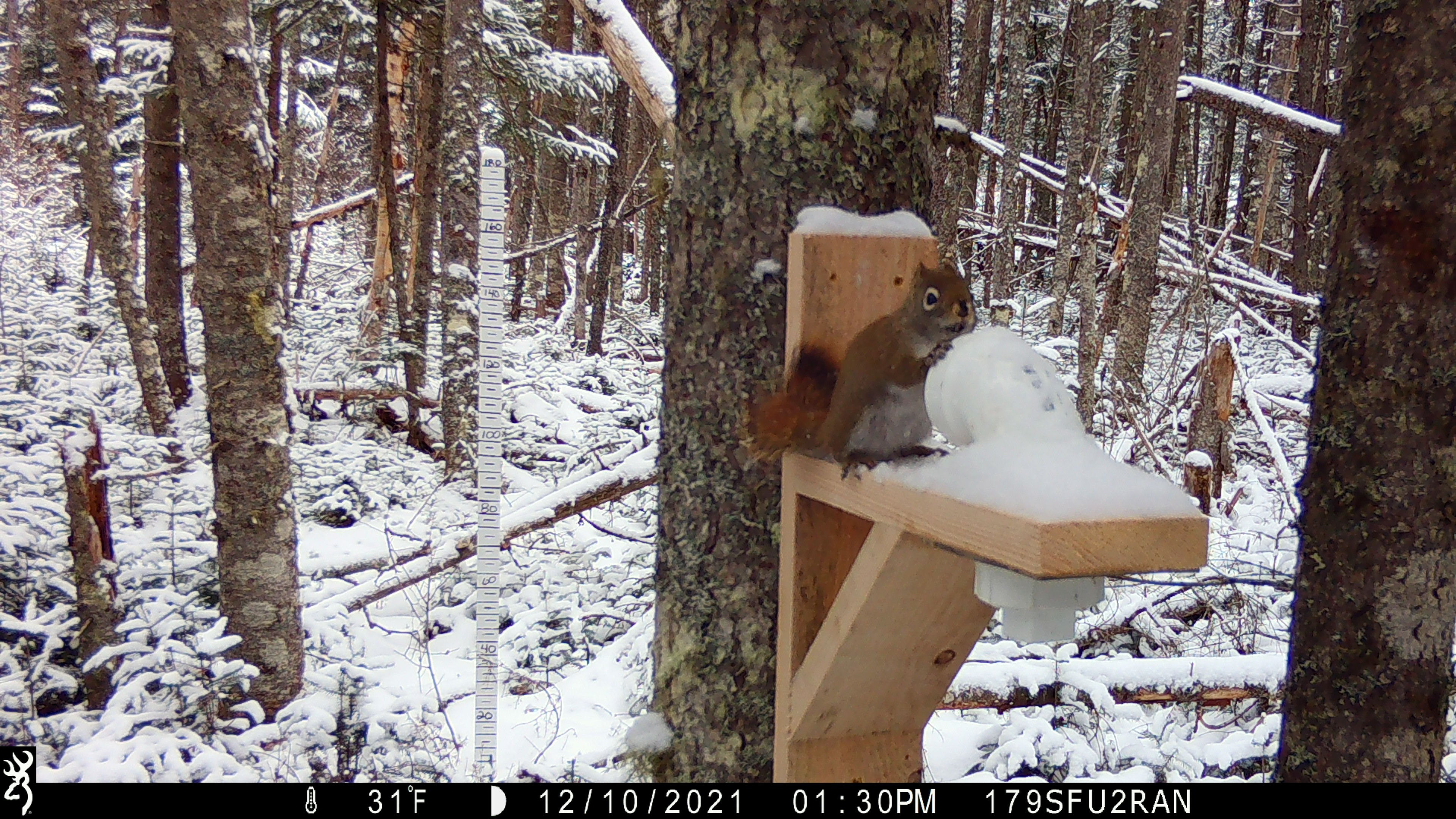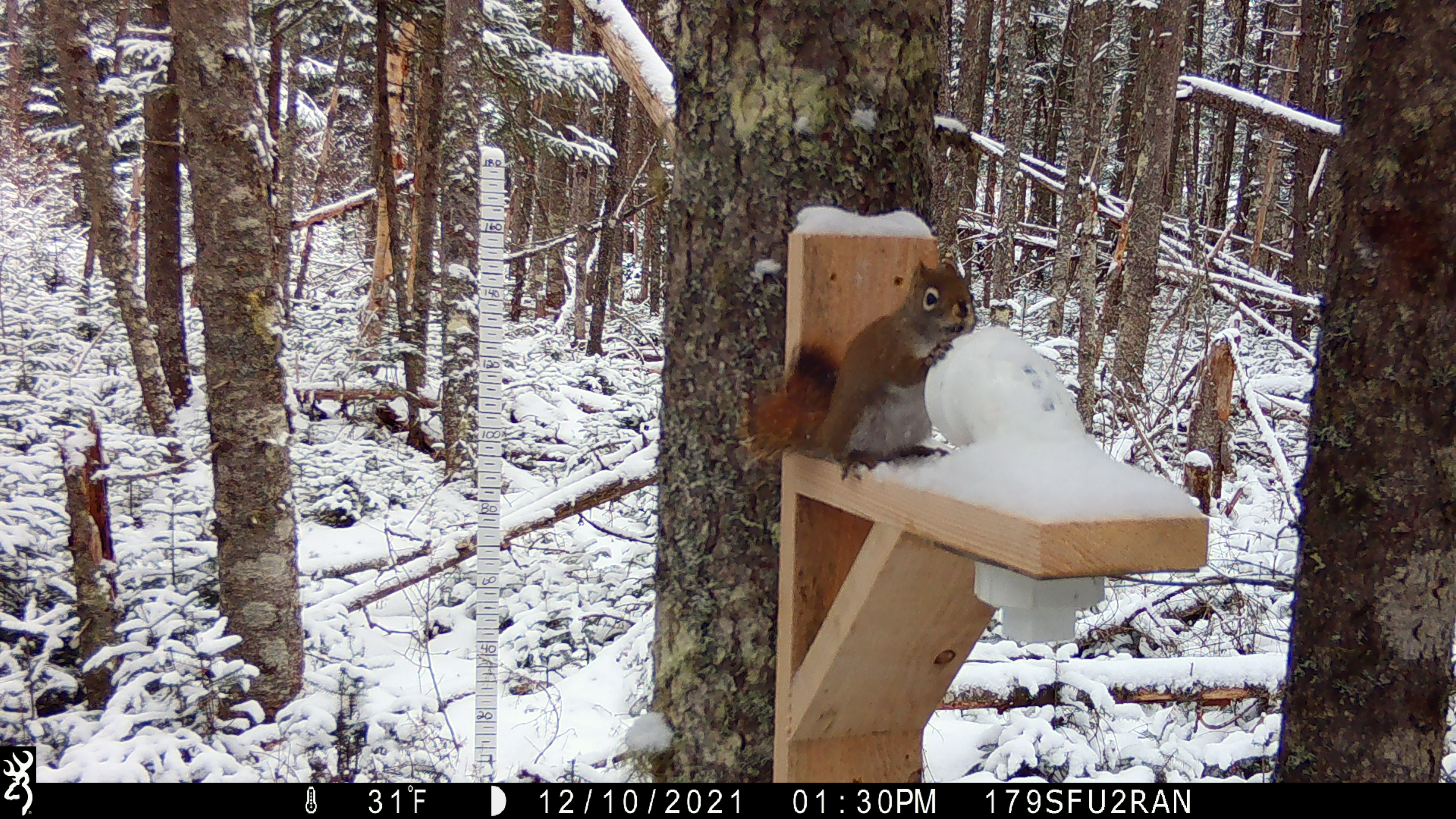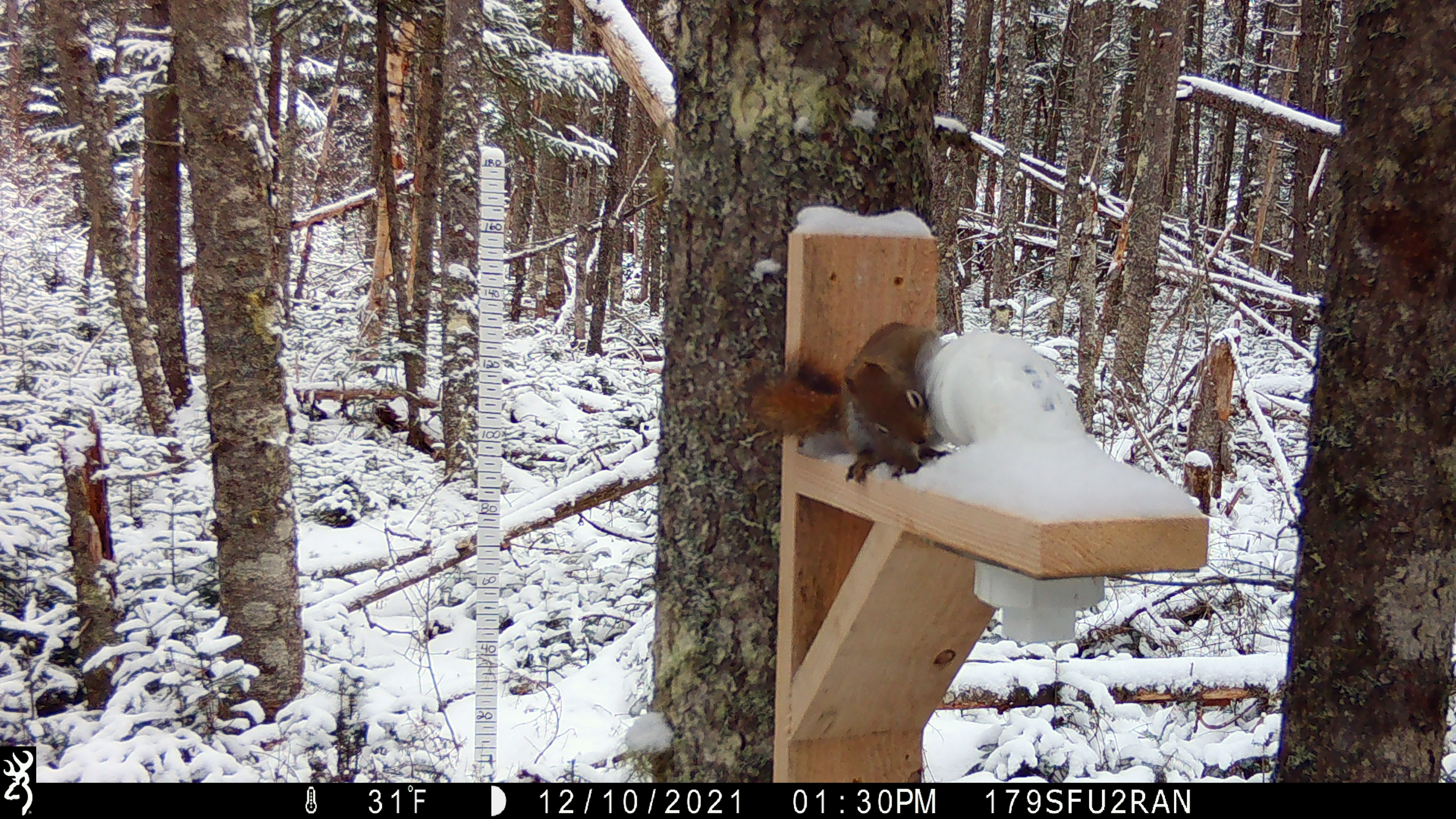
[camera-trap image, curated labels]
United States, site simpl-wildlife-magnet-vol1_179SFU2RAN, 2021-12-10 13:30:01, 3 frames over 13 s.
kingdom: Animalia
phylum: Chordata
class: Mammalia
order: Rodentia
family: Sciuridae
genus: Tamiasciurus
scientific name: Tamiasciurus hudsonicus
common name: red squirrel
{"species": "red squirrel (Tamiasciurus hudsonicus)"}